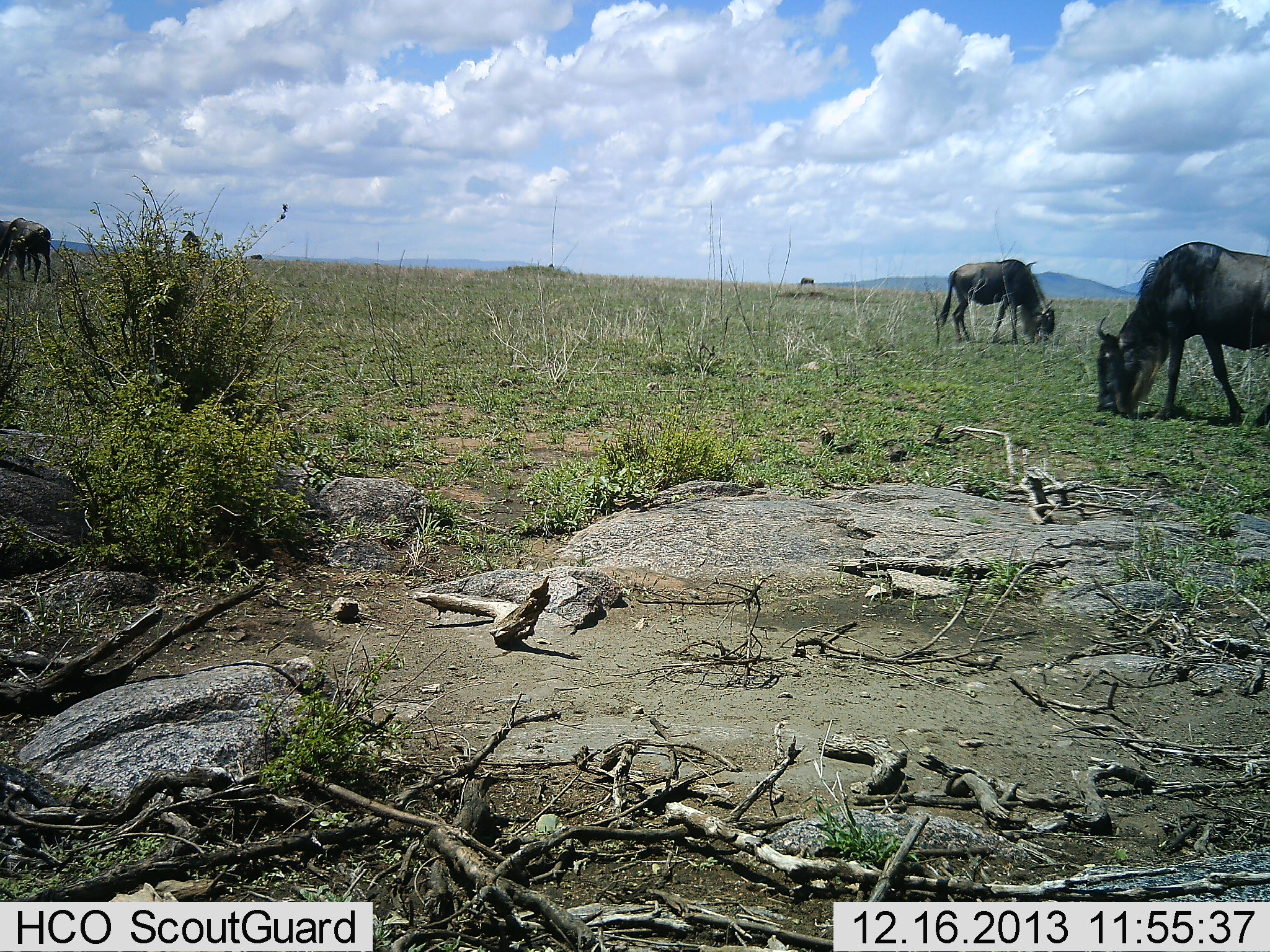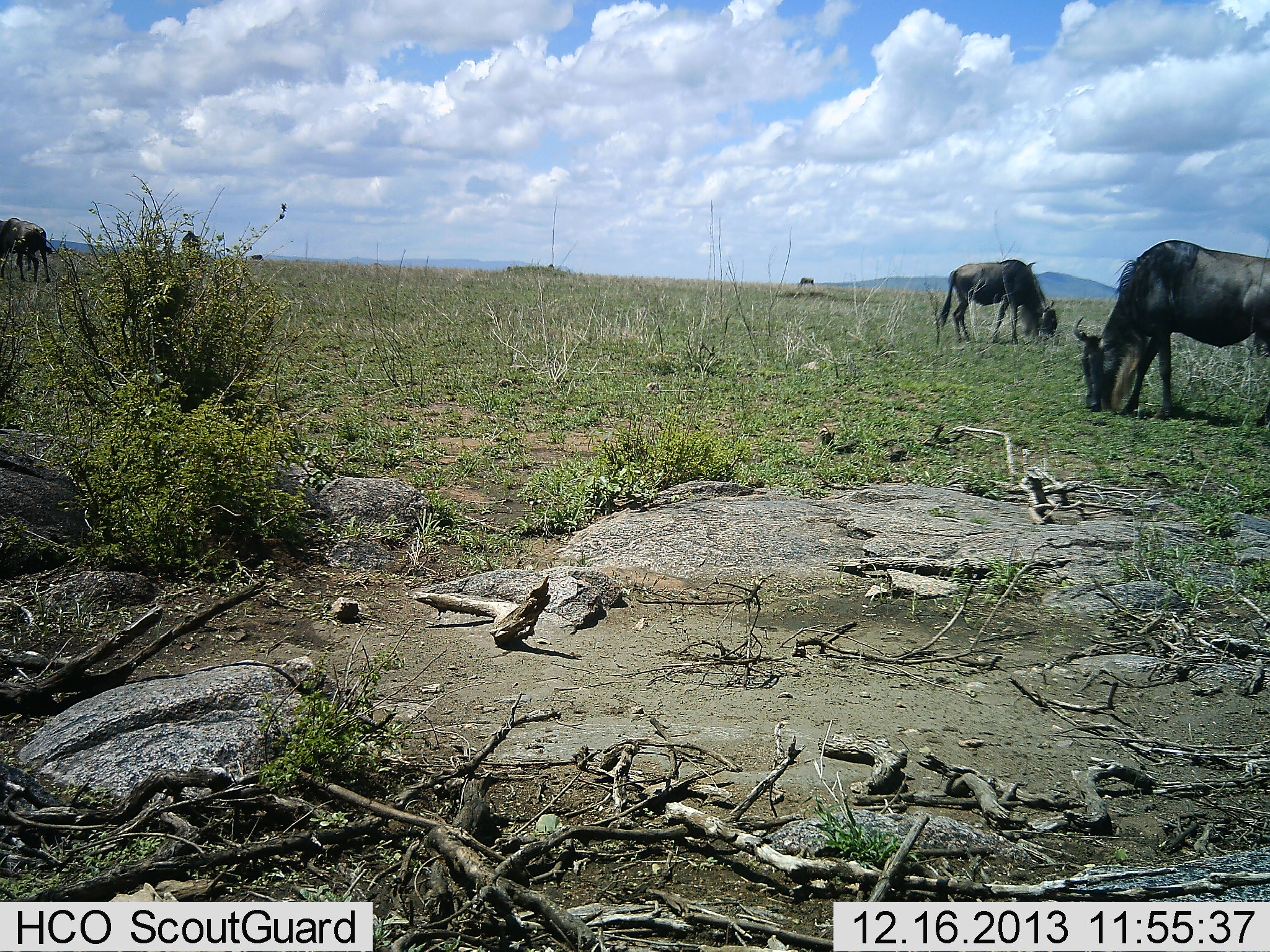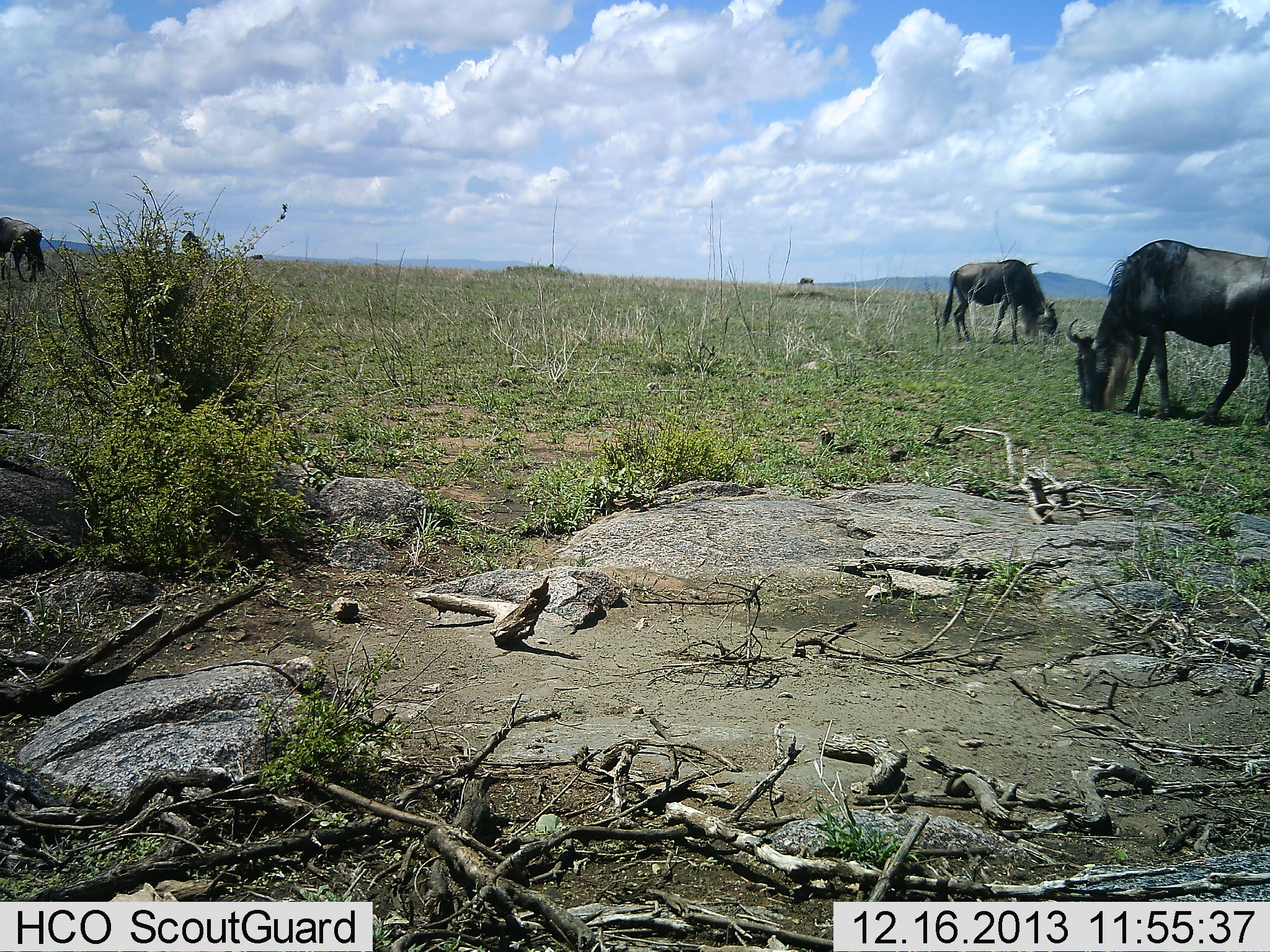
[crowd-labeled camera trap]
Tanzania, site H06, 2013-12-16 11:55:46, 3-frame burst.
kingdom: Animalia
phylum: Chordata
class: Mammalia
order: Artiodactyla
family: Bovidae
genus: Connochaetes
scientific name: Connochaetes taurinus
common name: blue wildebeest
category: wildebeest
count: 4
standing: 20%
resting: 0%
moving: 0%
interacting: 0%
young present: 0%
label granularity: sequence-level